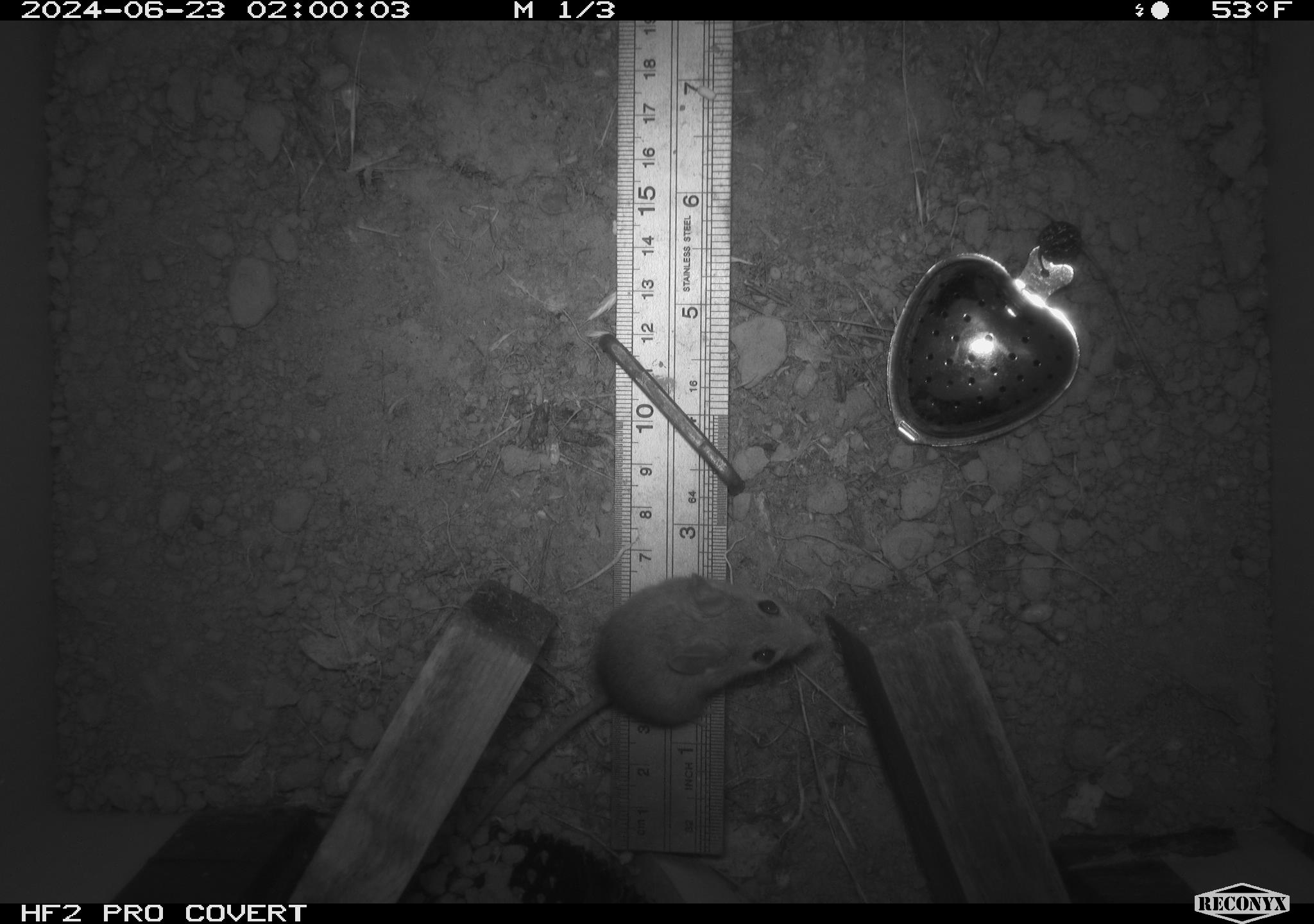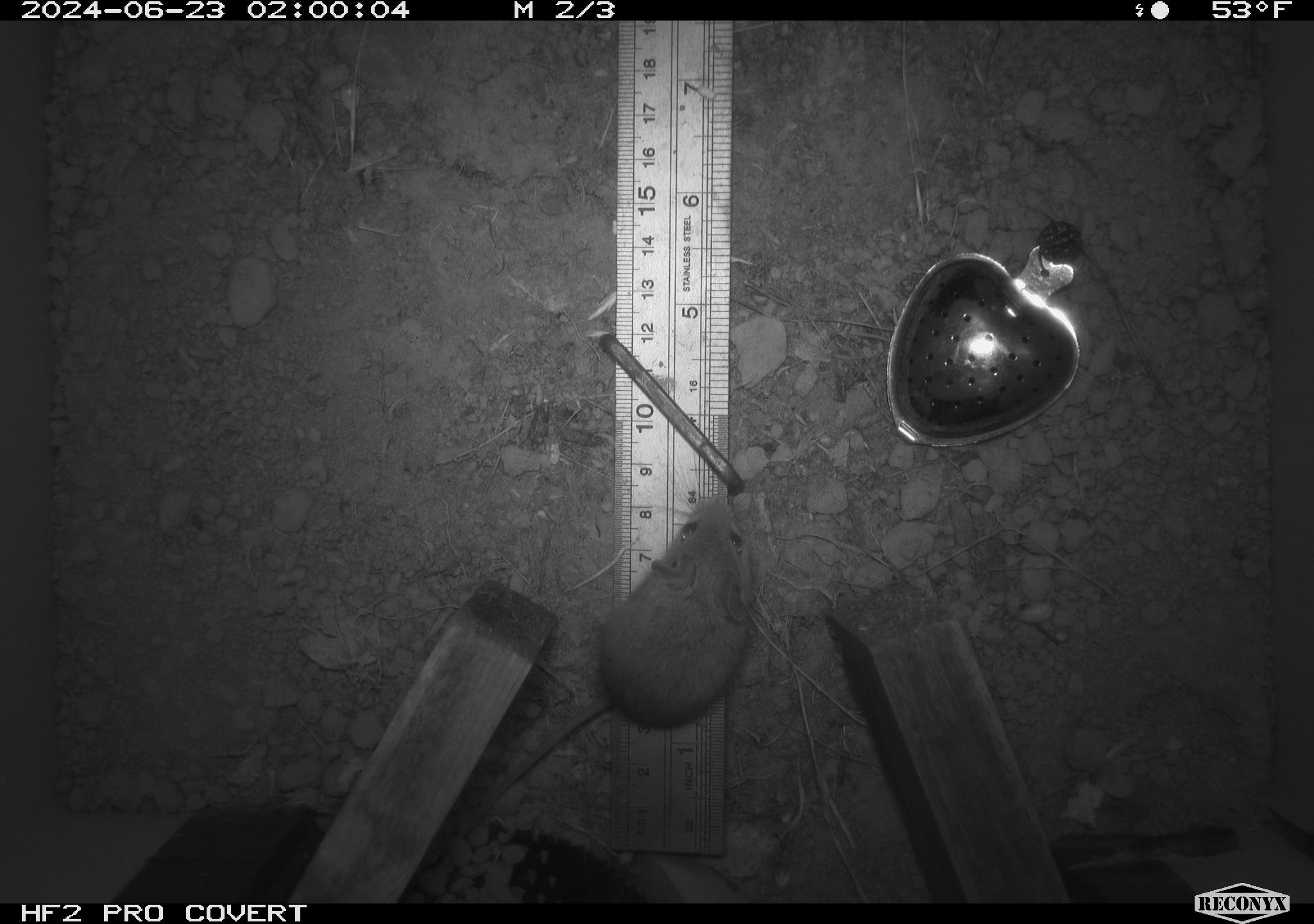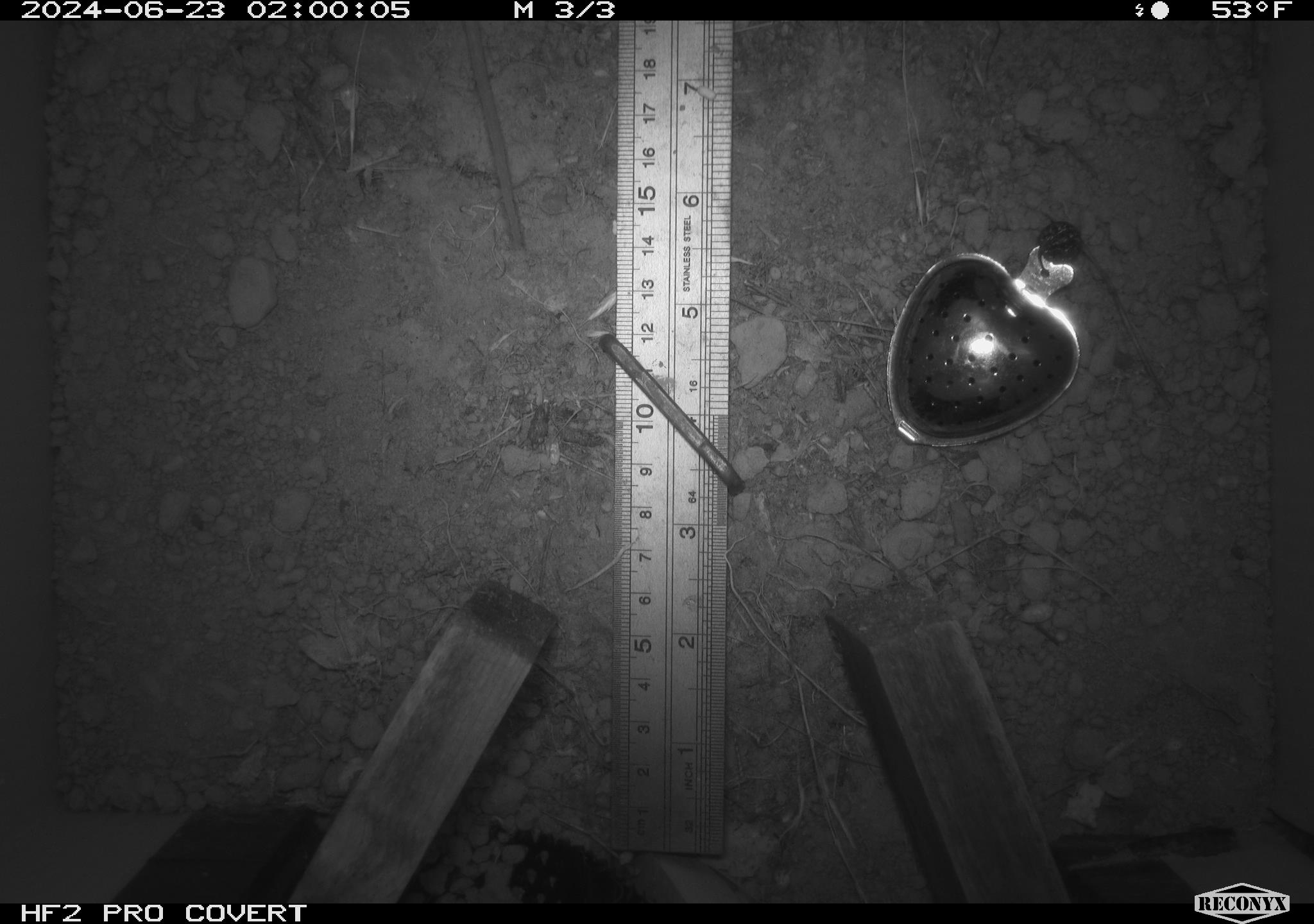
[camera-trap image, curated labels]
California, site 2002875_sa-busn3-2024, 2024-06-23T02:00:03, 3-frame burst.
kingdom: Animalia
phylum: Chordata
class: Mammalia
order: Rodentia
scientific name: Rodentia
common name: mouse species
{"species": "mouse species (Rodentia)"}